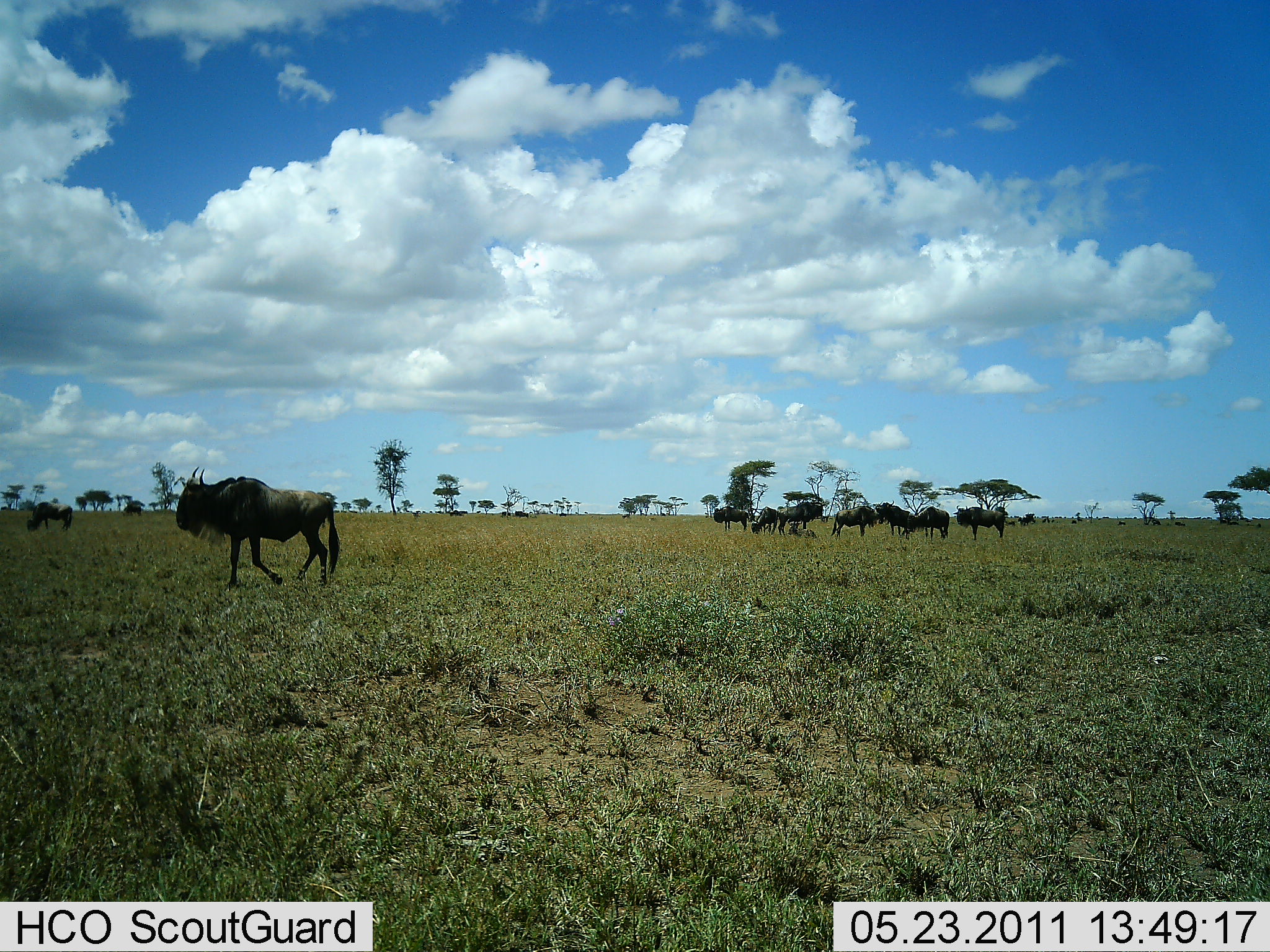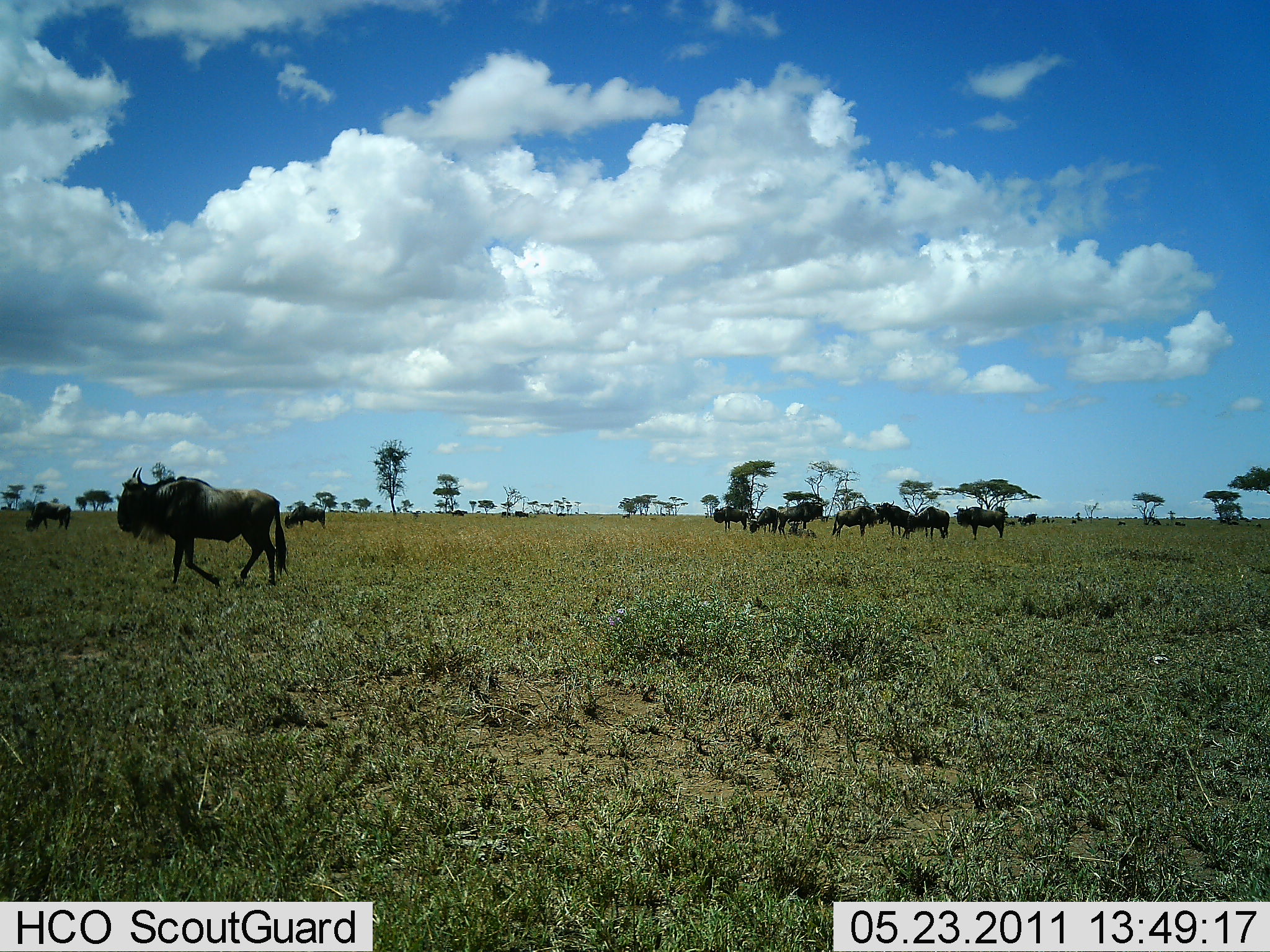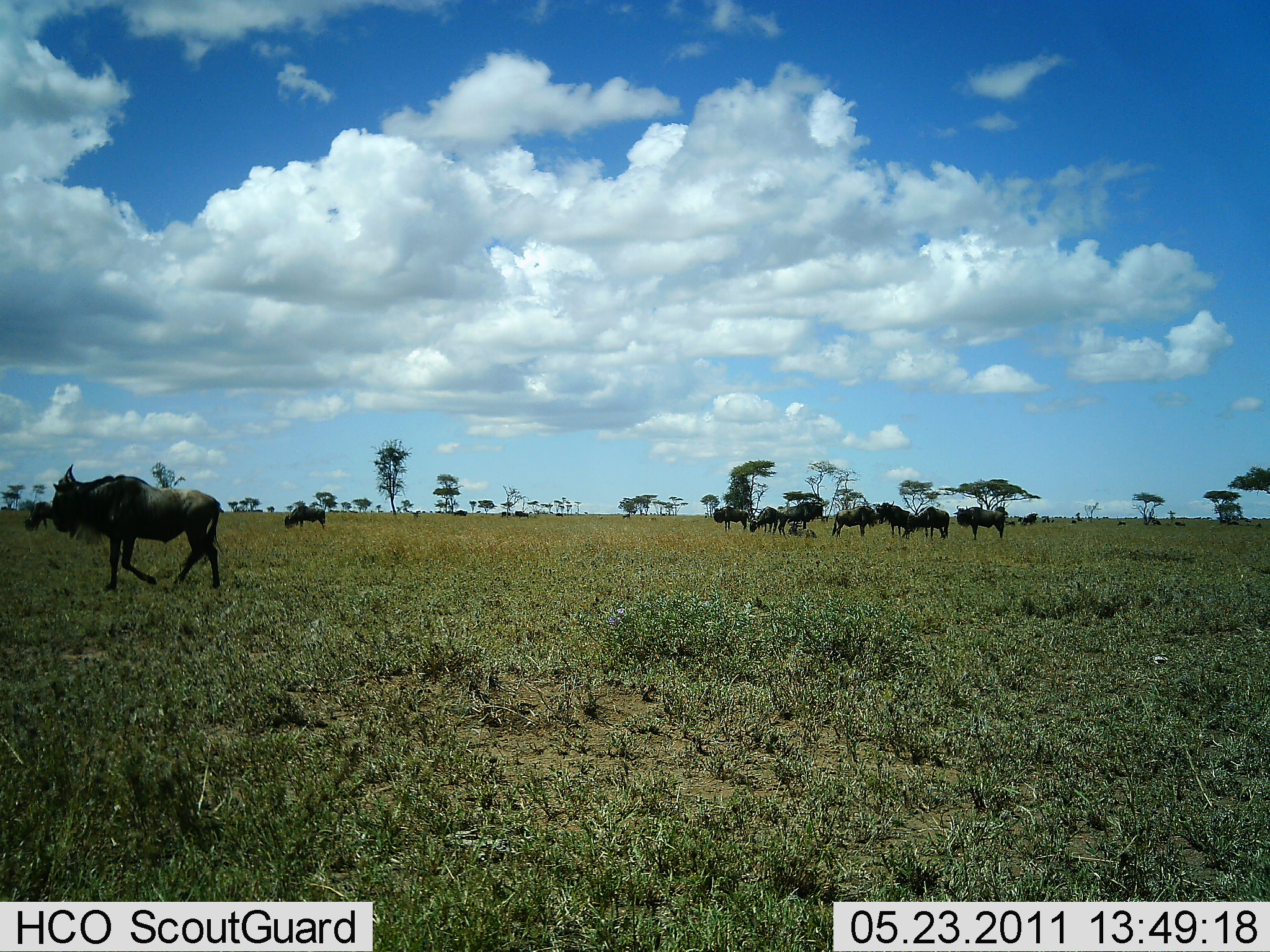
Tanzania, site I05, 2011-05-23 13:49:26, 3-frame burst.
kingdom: Animalia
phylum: Chordata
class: Mammalia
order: Artiodactyla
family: Bovidae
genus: Connochaetes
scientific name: Connochaetes taurinus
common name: blue wildebeest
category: wildebeest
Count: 10.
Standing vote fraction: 64%.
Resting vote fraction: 9%.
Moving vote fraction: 64%.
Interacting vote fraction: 0%.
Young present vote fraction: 0%.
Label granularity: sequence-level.